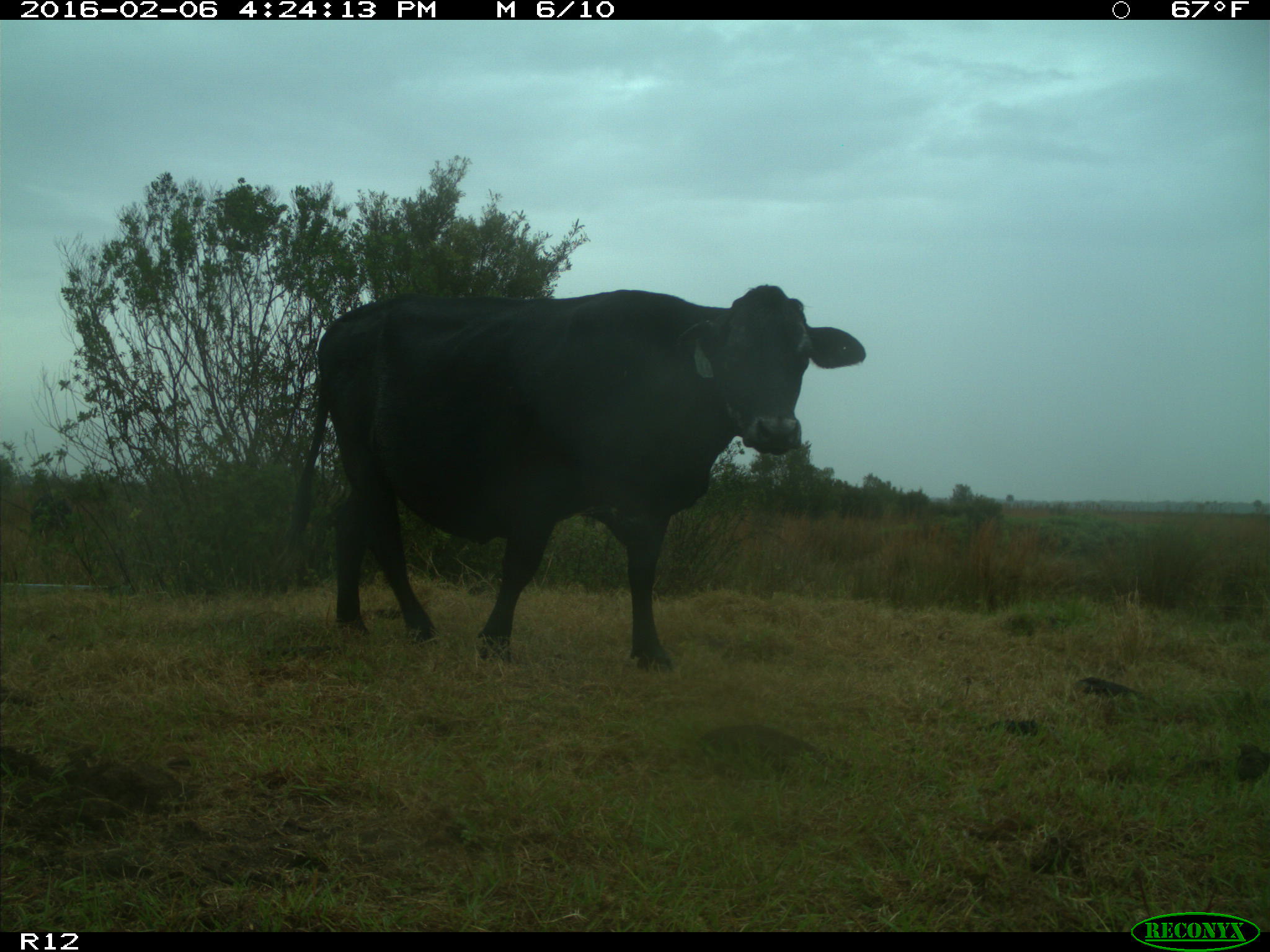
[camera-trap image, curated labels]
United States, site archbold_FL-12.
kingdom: Animalia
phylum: Chordata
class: Mammalia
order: Artiodactyla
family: Bovidae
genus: Bos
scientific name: Bos taurus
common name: domestic cow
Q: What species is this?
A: Bos taurus (domestic cow).